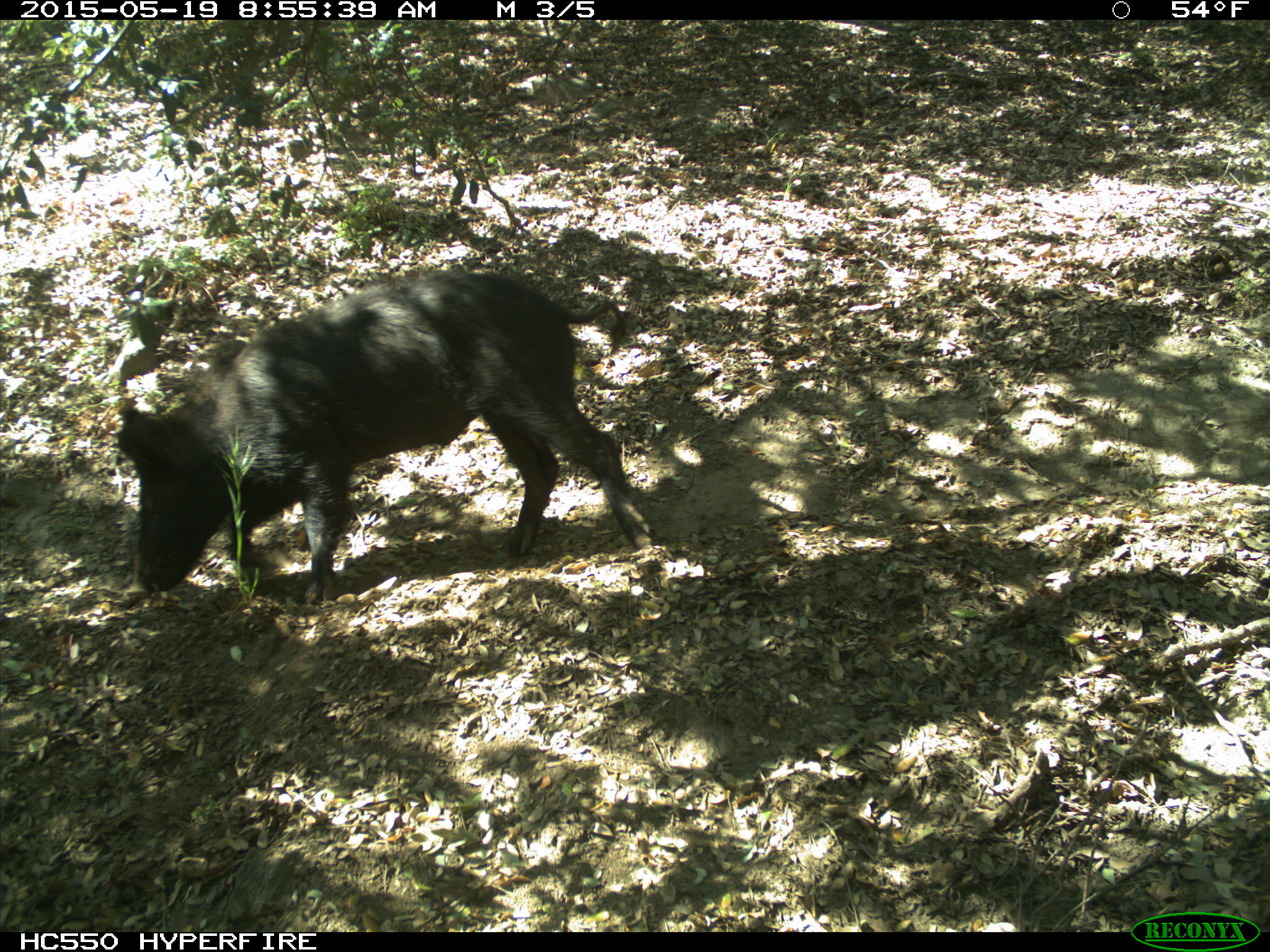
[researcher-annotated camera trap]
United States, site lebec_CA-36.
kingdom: Animalia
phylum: Chordata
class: Mammalia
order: Artiodactyla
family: Suidae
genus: Sus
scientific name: Sus scrofa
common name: wild boar